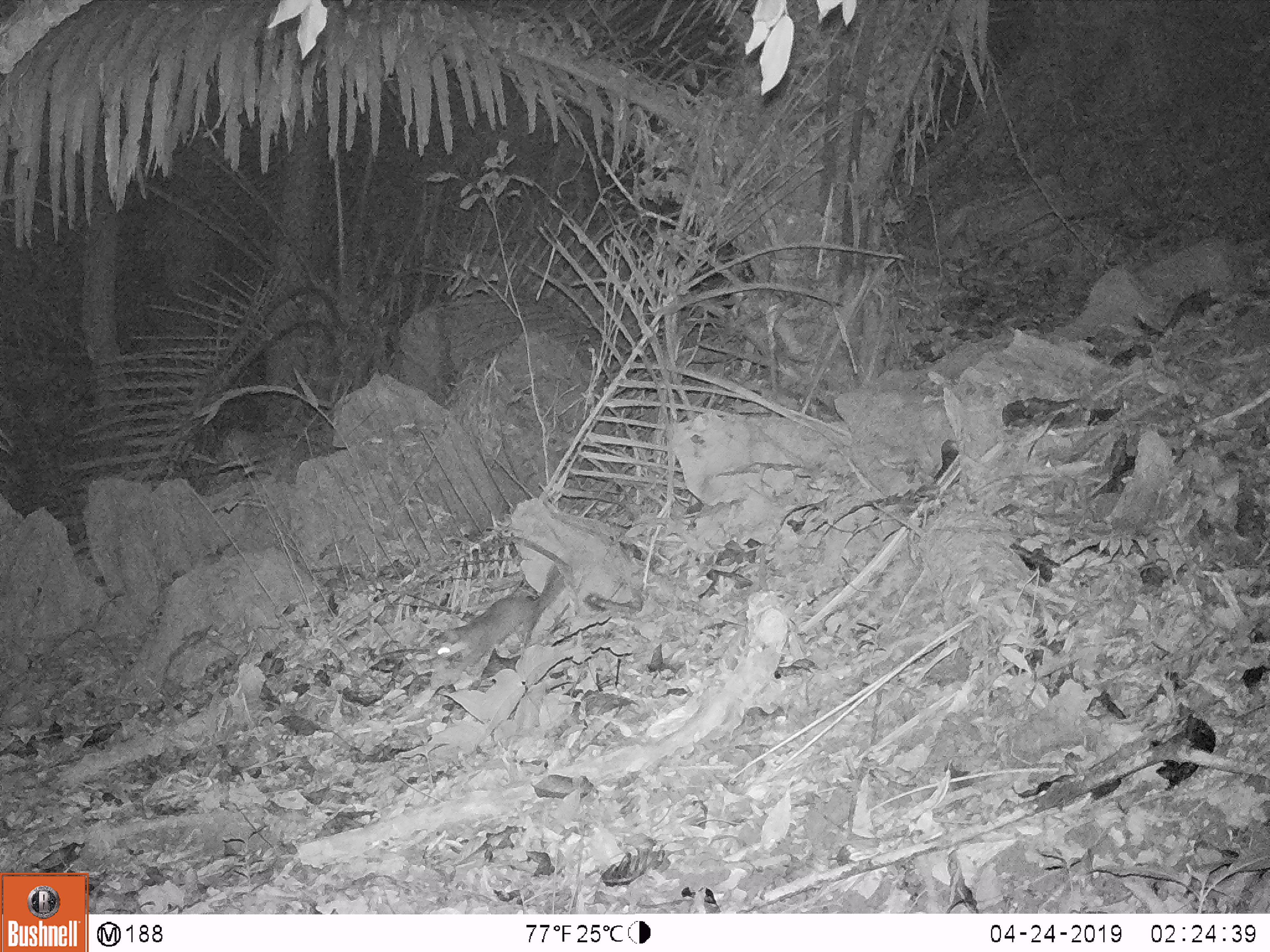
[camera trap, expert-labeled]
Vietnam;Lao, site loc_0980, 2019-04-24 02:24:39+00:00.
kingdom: Animalia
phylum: Chordata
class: Mammalia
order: Carnivora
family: Mustelidae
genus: Melogale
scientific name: Melogale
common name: ferret badger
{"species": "ferret badger (Melogale)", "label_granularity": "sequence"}